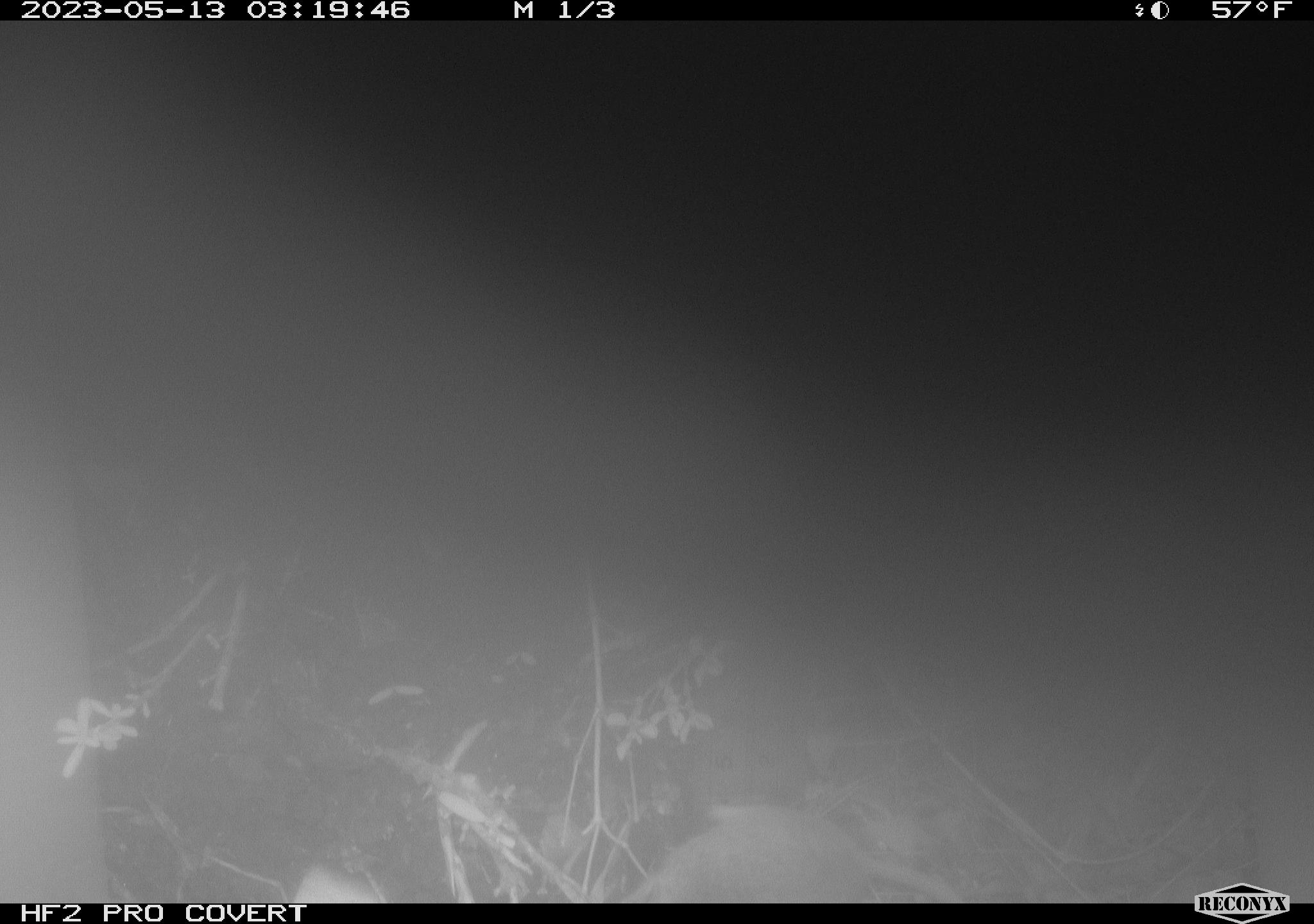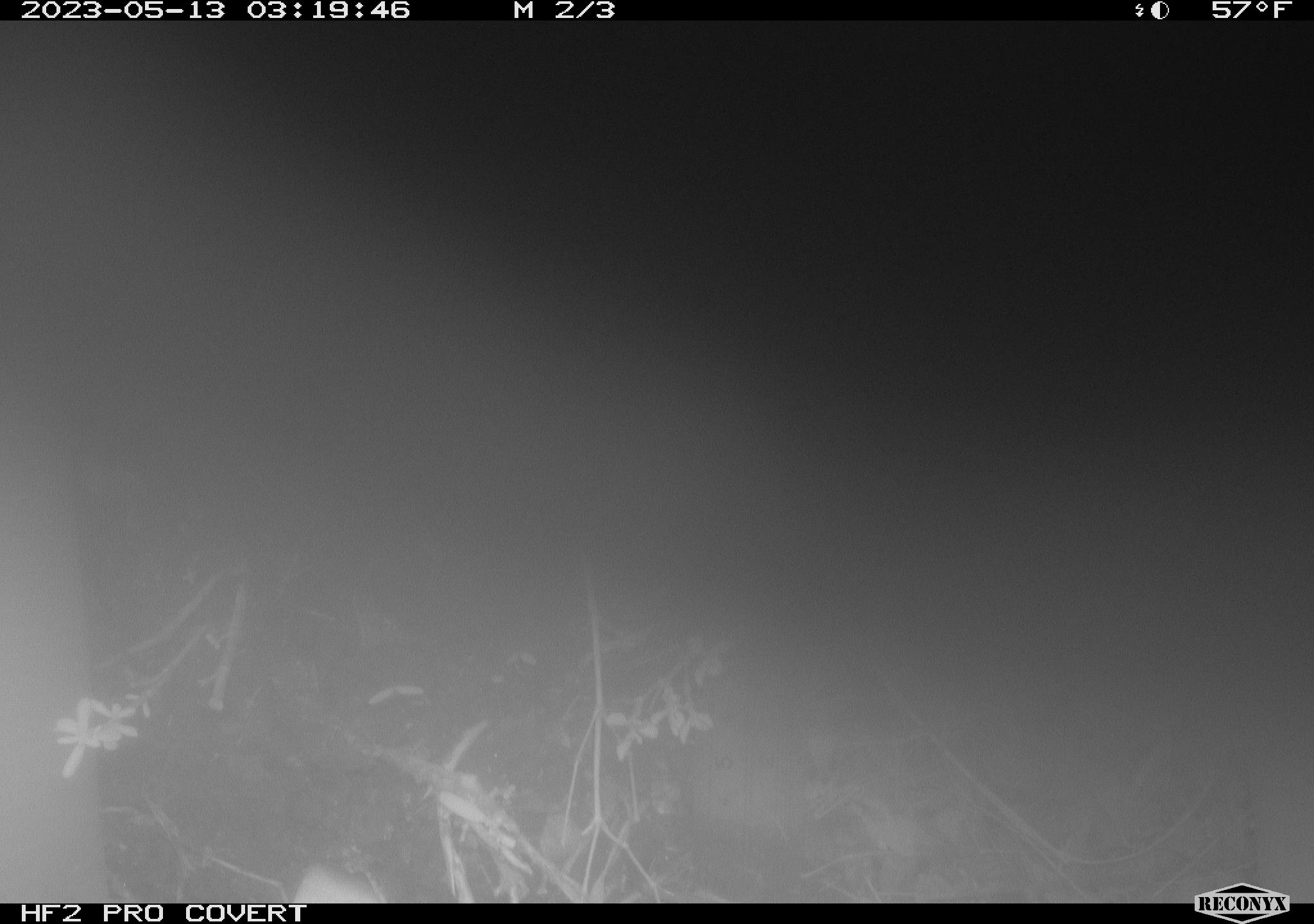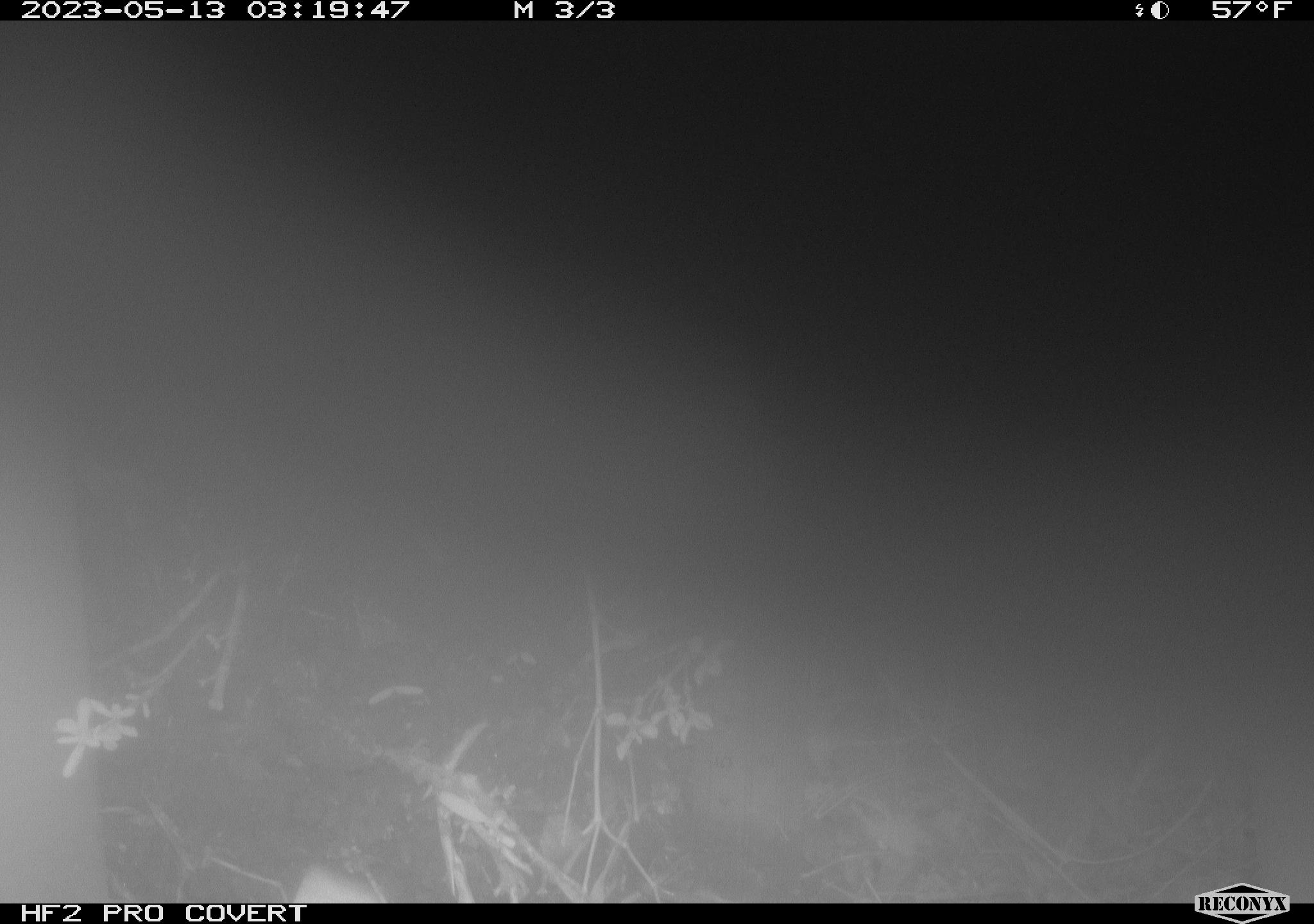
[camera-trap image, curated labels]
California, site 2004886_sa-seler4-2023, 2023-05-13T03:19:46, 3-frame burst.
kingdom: Animalia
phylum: Chordata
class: Mammalia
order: Rodentia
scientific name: Rodentia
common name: mouse species